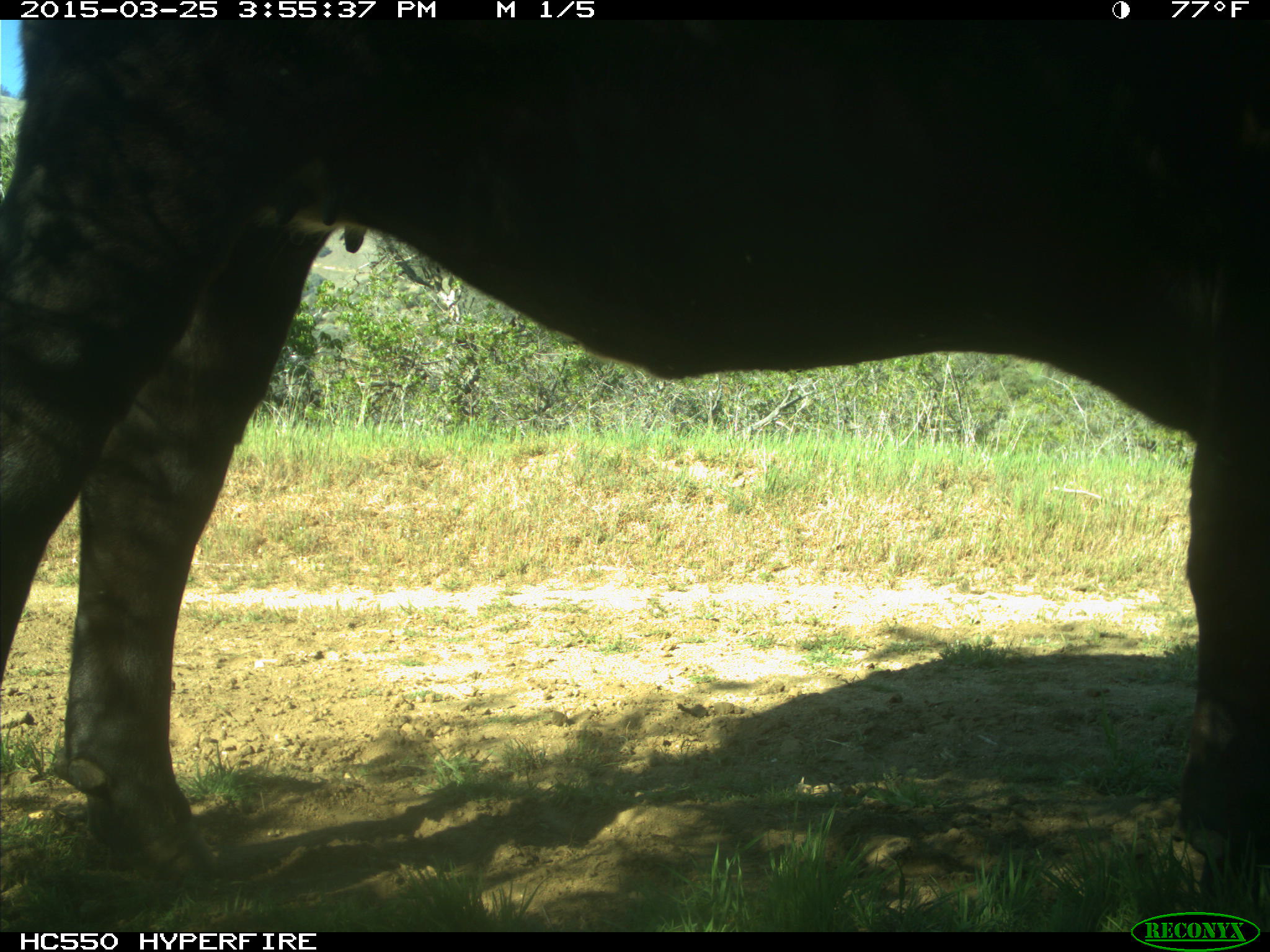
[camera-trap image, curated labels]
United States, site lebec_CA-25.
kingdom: Animalia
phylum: Chordata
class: Mammalia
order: Artiodactyla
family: Bovidae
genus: Bos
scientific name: Bos taurus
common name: domestic cow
Bos taurus (domestic cow).